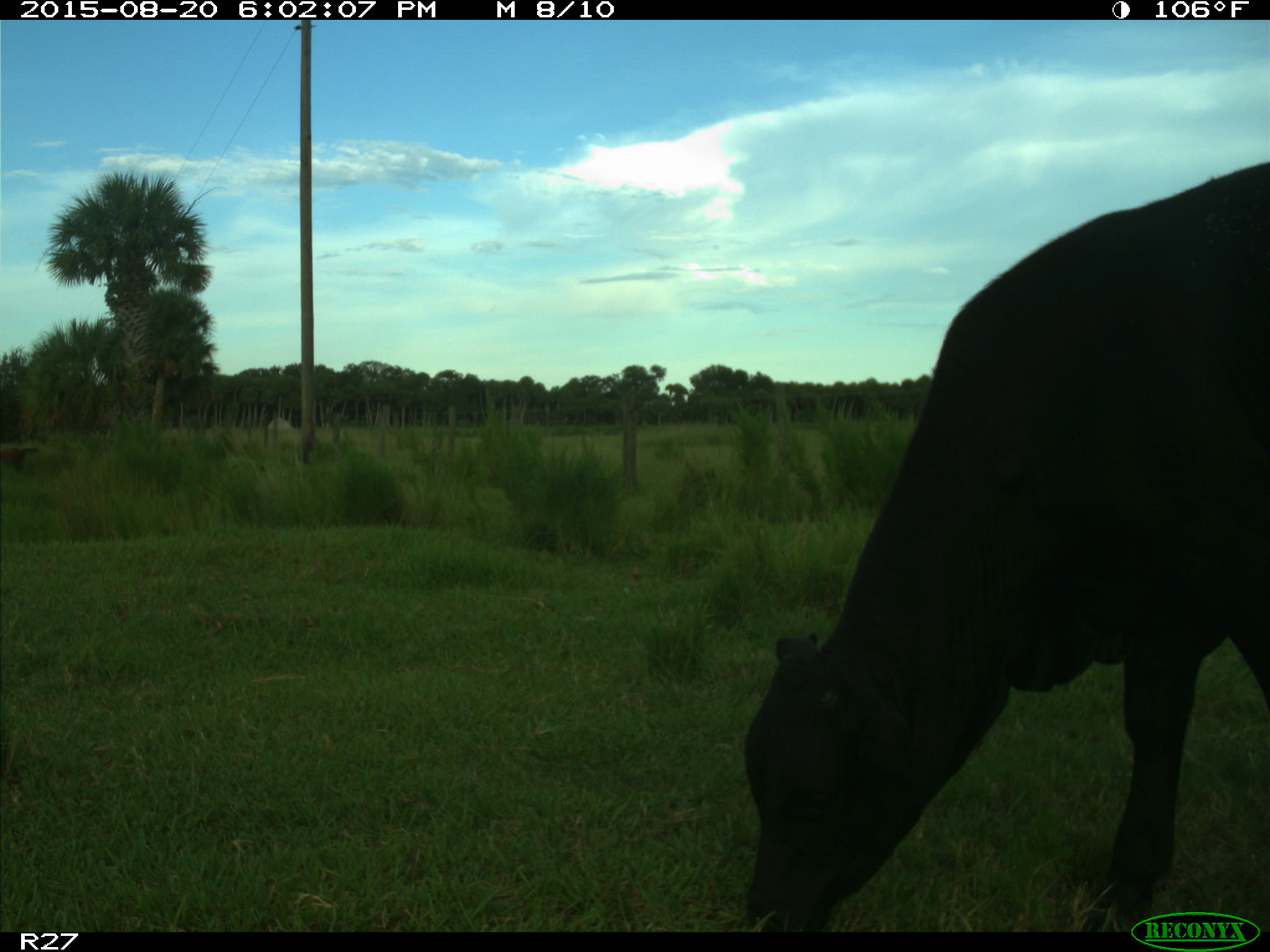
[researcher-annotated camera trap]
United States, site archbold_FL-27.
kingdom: Animalia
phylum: Chordata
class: Mammalia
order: Artiodactyla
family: Bovidae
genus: Bos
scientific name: Bos taurus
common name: domestic cow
Bos taurus (domestic cow).